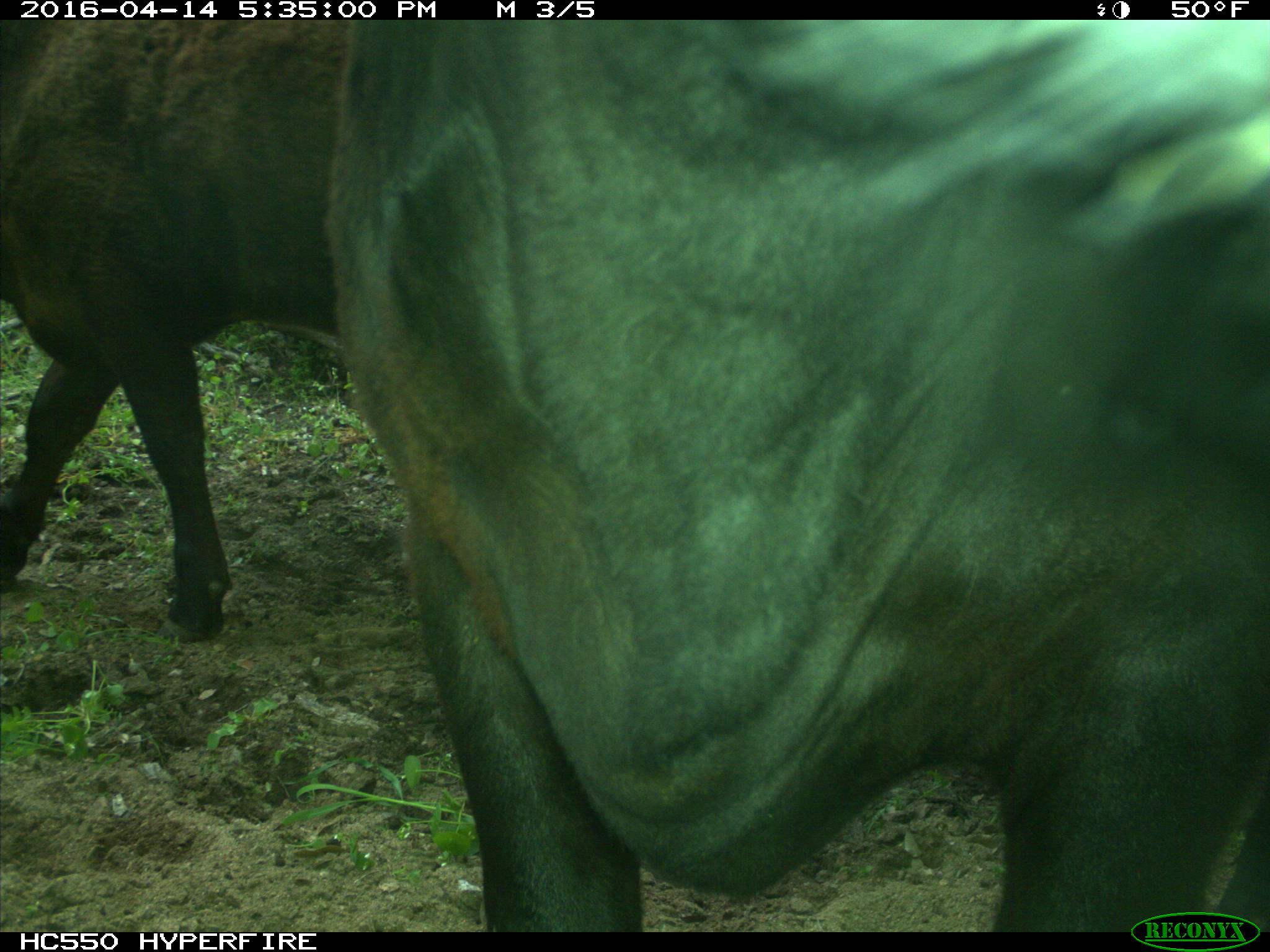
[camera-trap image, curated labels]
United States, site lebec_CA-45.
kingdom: Animalia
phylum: Chordata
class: Mammalia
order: Artiodactyla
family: Bovidae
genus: Bos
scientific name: Bos taurus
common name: domestic cow